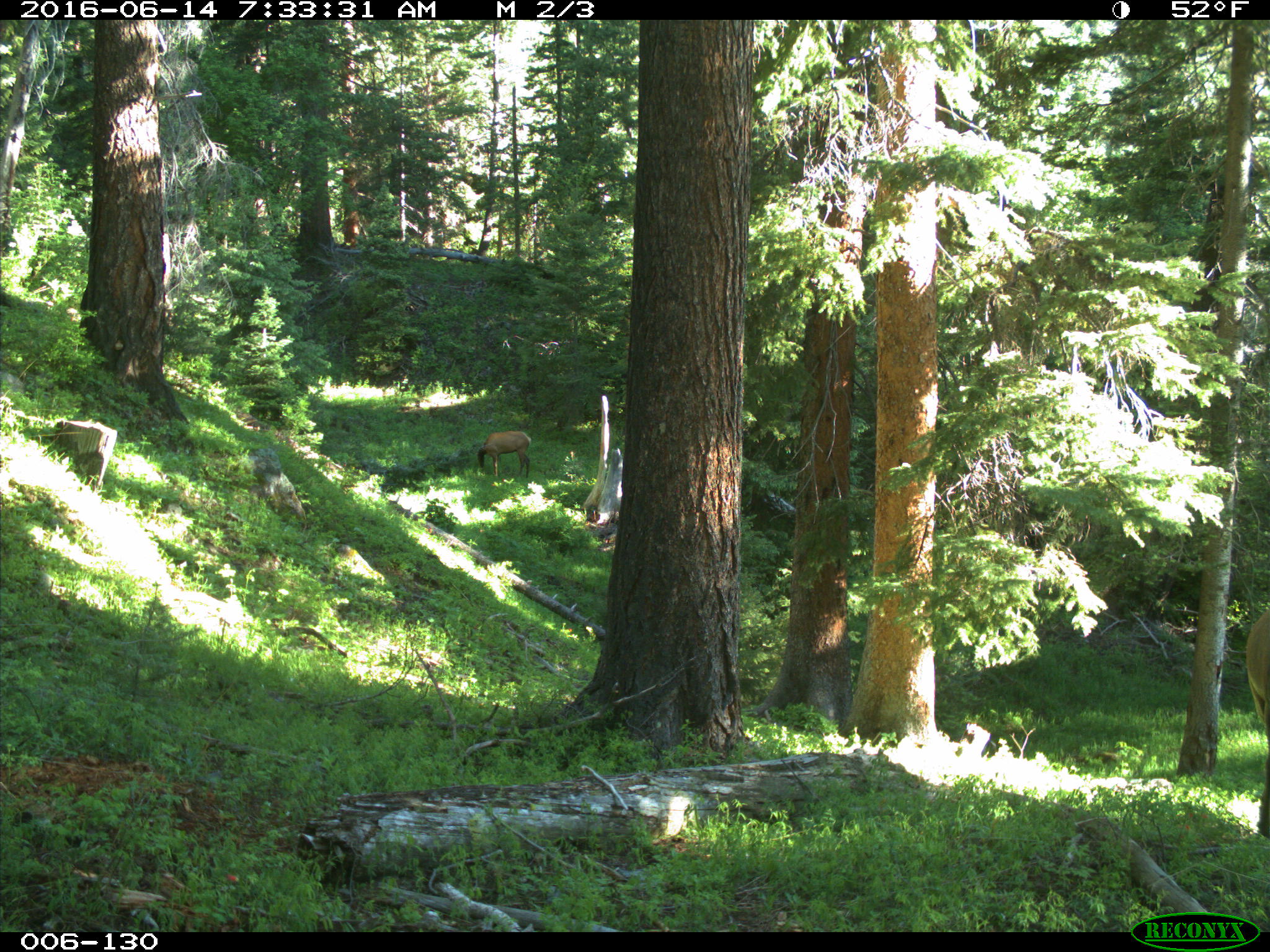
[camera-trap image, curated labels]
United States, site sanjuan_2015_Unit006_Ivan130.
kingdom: Animalia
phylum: Chordata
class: Mammalia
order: Artiodactyla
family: Cervidae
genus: Cervus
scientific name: Cervus elaphus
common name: red deer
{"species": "Cervus elaphus (red deer)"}